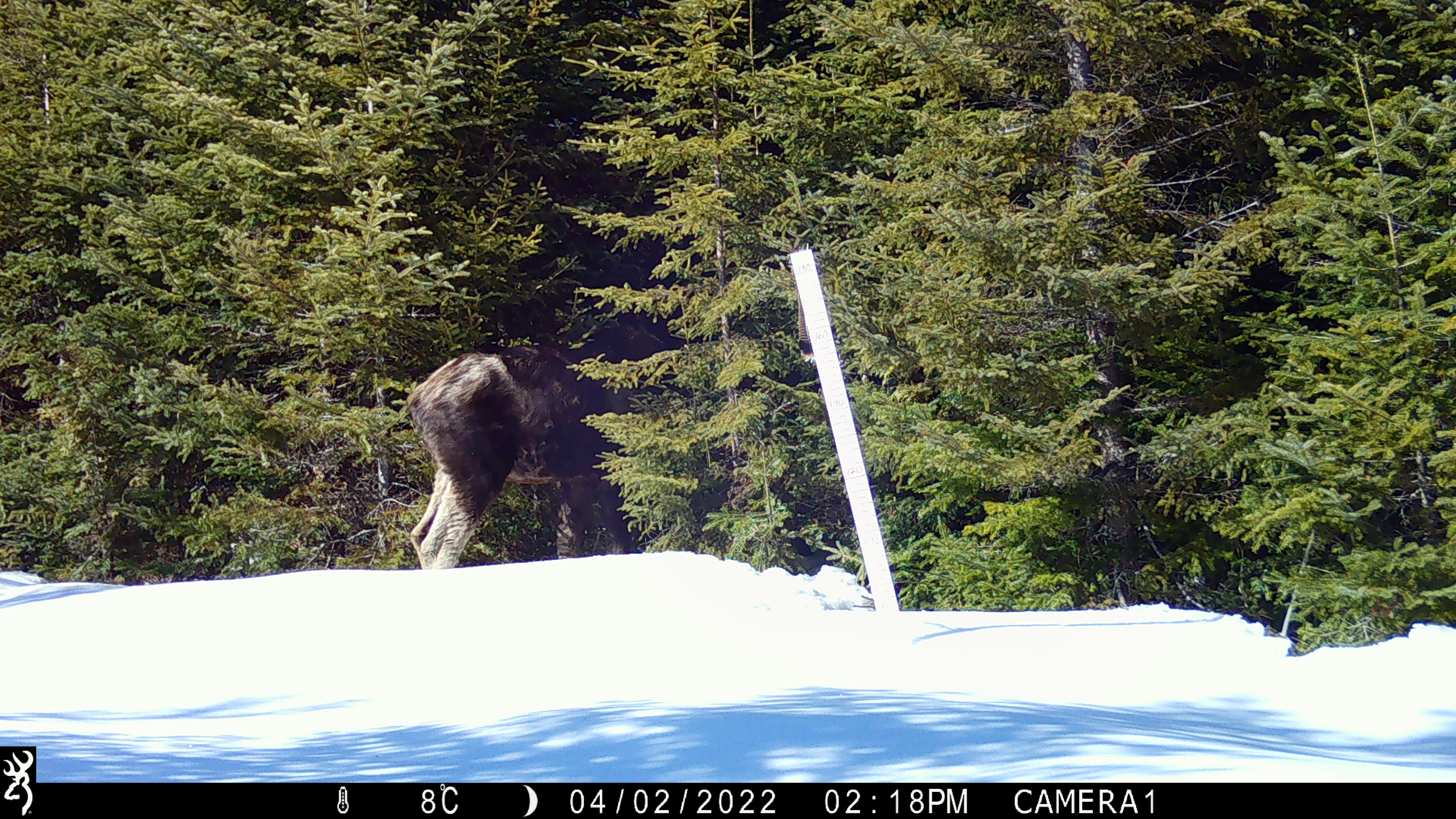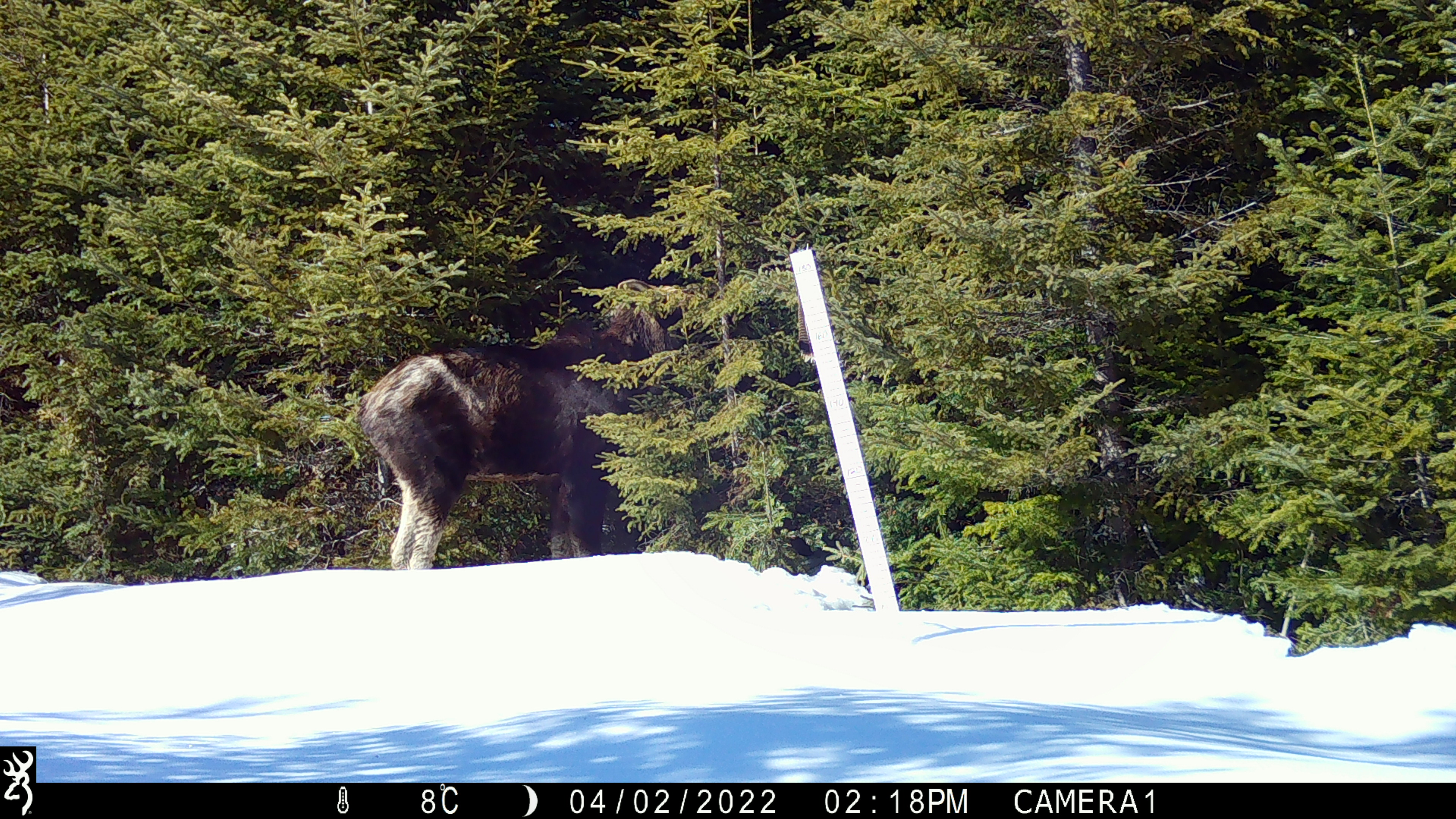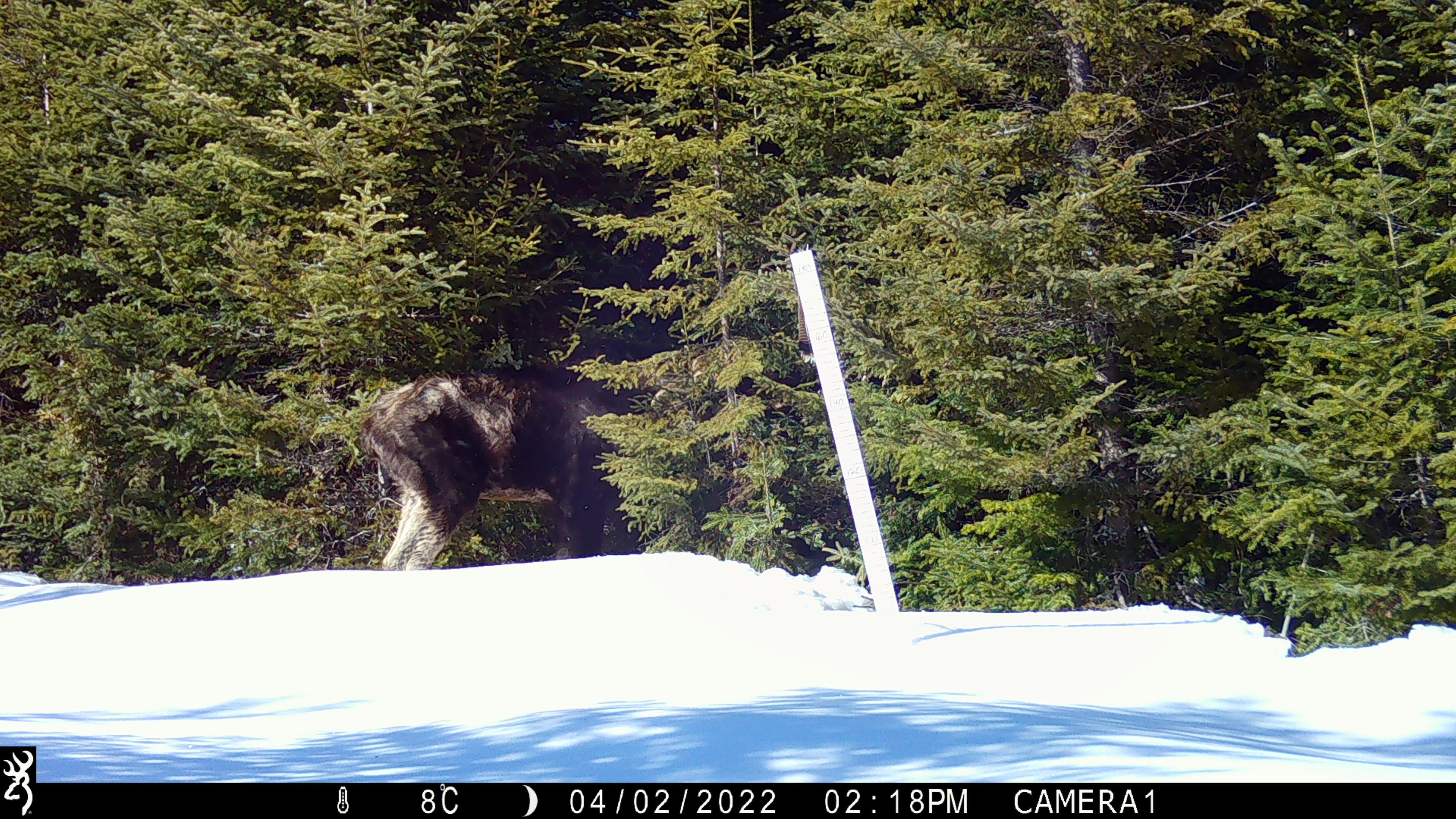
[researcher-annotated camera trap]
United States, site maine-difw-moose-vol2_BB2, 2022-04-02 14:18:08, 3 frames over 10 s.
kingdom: Animalia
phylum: Chordata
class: Mammalia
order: Artiodactyla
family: Cervidae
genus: Alces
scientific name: Alces alces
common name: moose